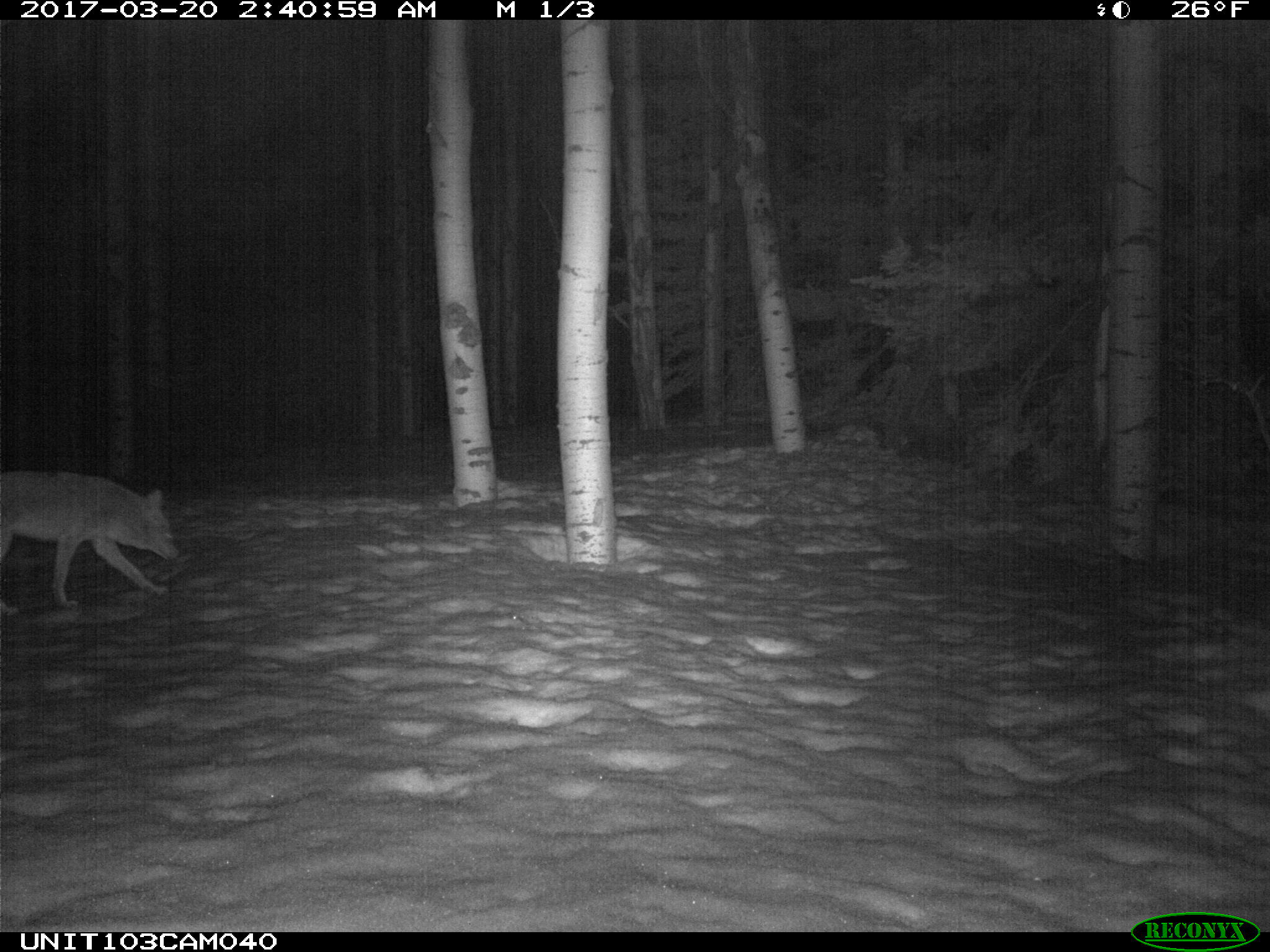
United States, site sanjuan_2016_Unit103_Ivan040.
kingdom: Animalia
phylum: Chordata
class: Mammalia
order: Carnivora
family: Canidae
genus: Canis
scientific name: Canis latrans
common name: coyote